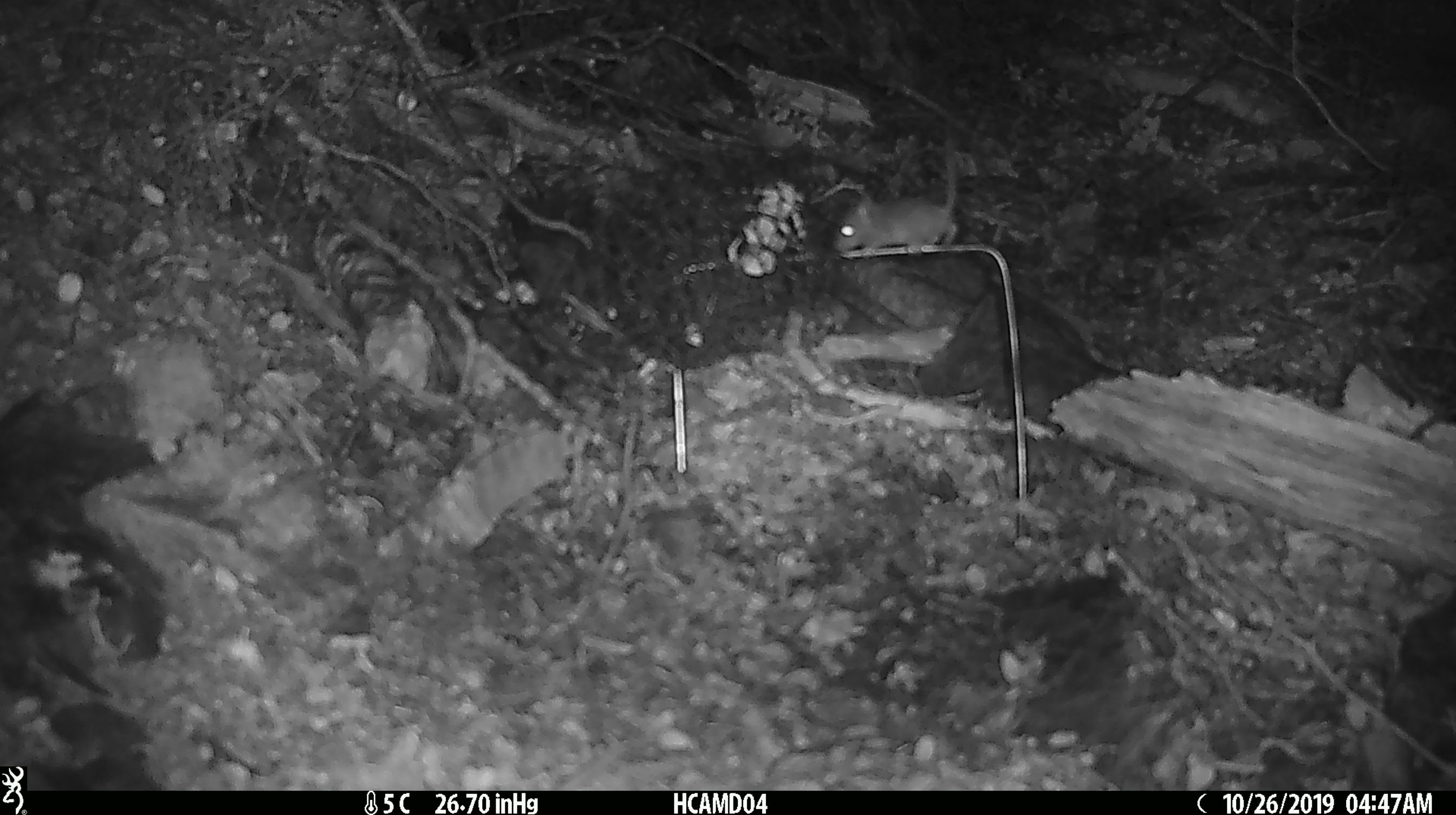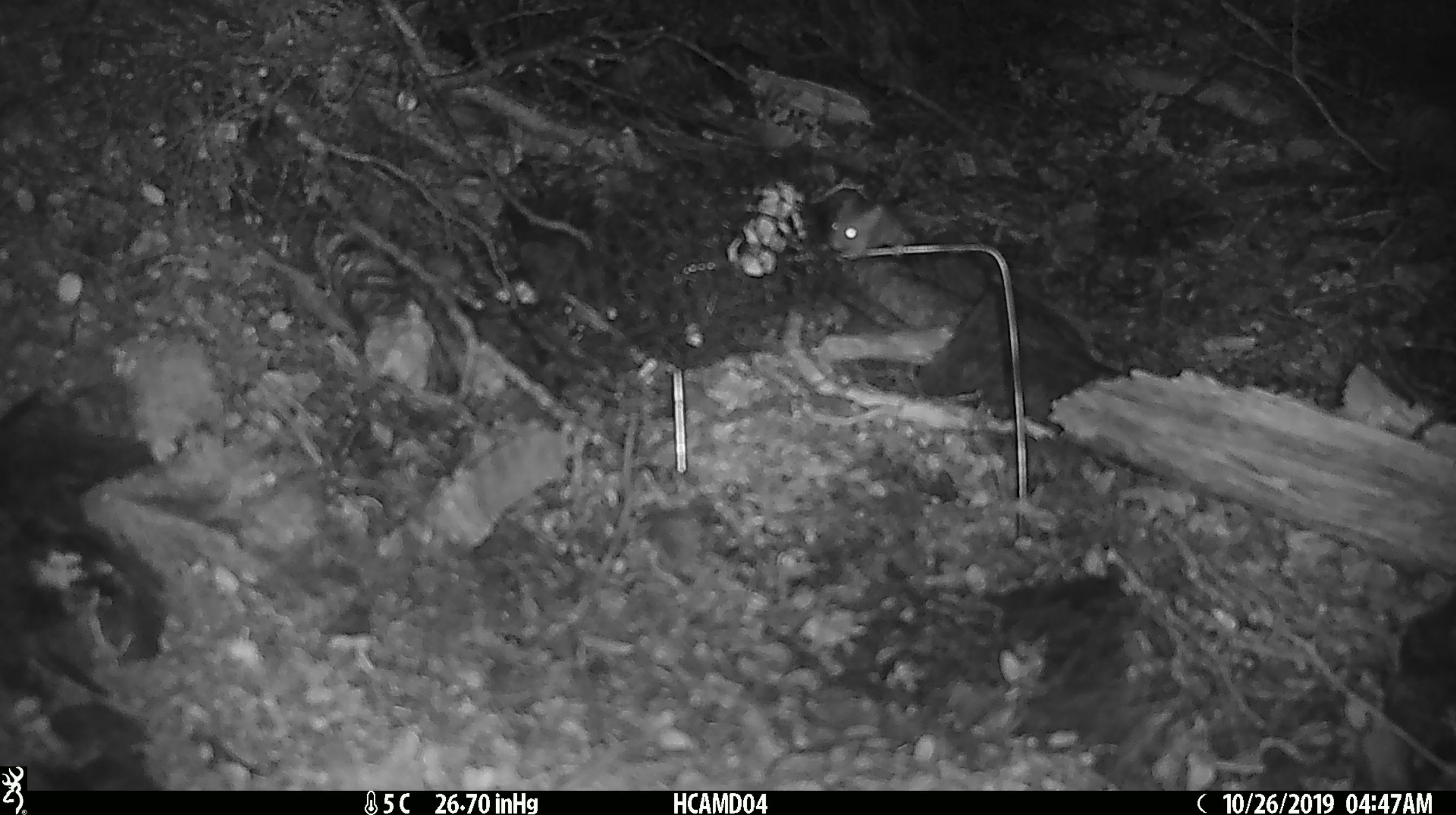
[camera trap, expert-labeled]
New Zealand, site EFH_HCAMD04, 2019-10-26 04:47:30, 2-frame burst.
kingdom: Animalia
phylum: Chordata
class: Mammalia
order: Rodentia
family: Muridae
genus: Mus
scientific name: Mus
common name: mouse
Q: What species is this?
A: Mouse (Mus).